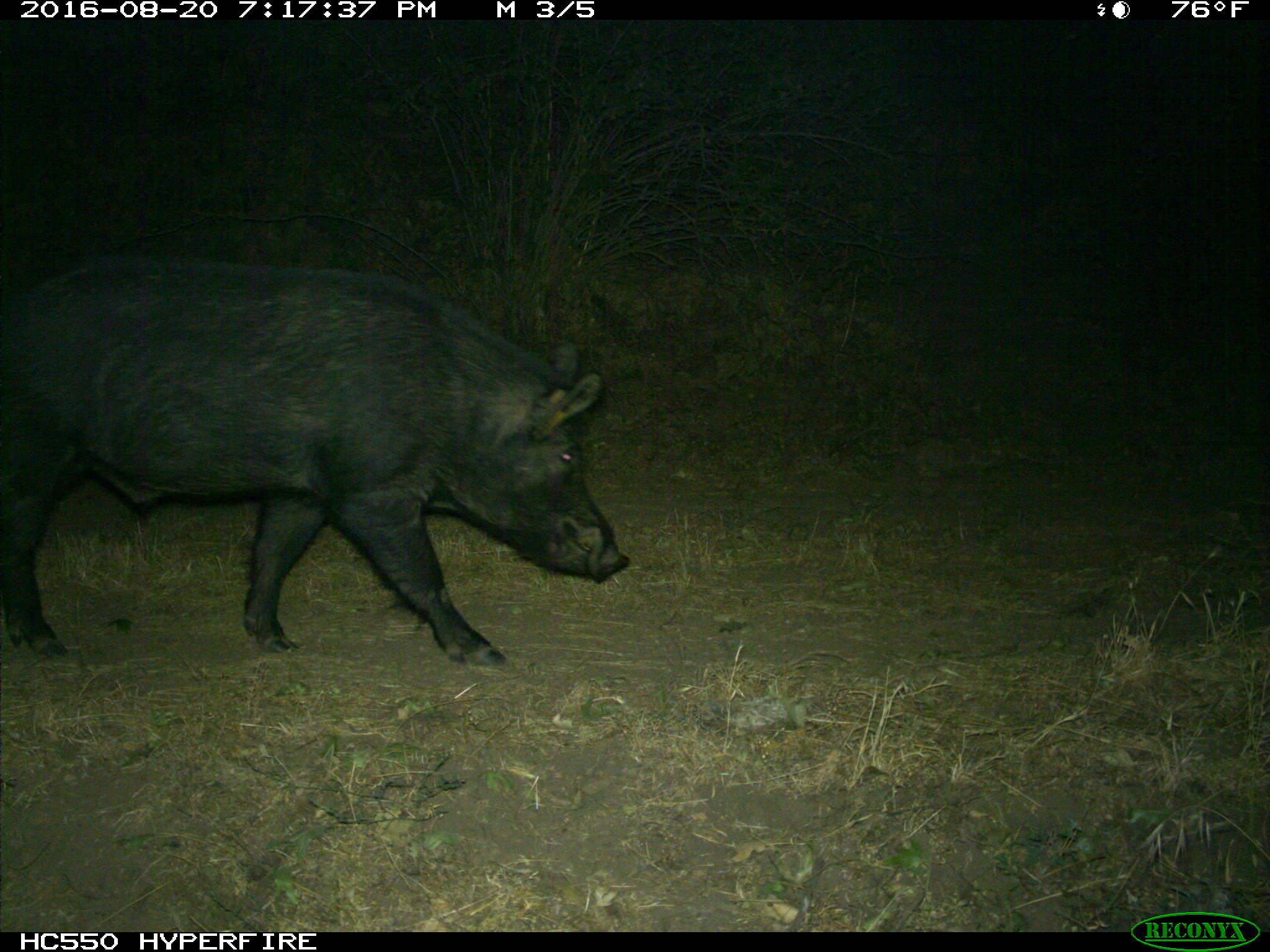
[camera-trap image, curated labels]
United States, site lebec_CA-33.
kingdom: Animalia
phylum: Chordata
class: Mammalia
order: Artiodactyla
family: Suidae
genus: Sus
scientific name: Sus scrofa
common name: wild boar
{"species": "Sus scrofa (wild boar)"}